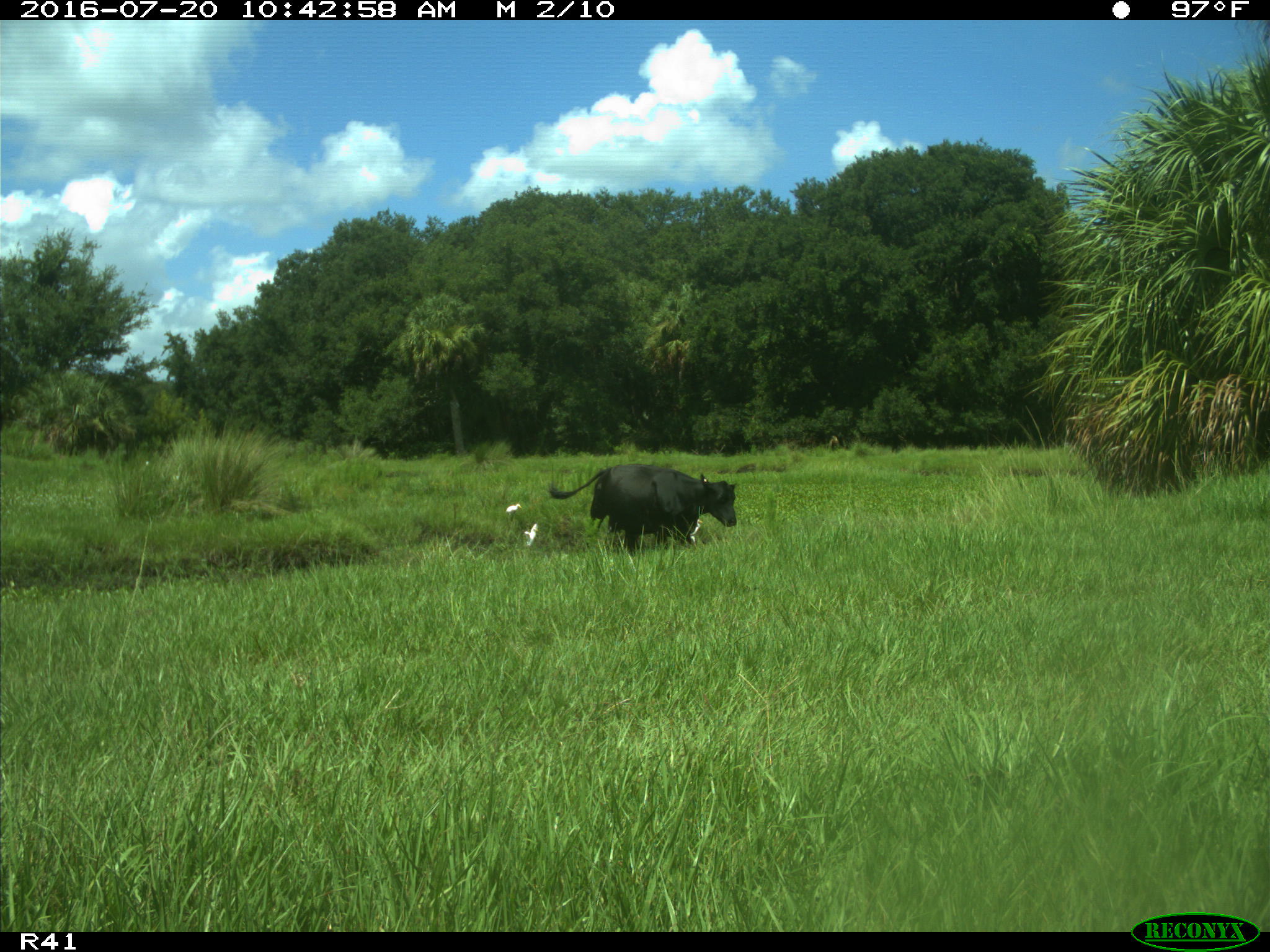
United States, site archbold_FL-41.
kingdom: Animalia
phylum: Chordata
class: Mammalia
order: Artiodactyla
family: Bovidae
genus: Bos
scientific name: Bos taurus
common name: domestic cow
Bos taurus (domestic cow).